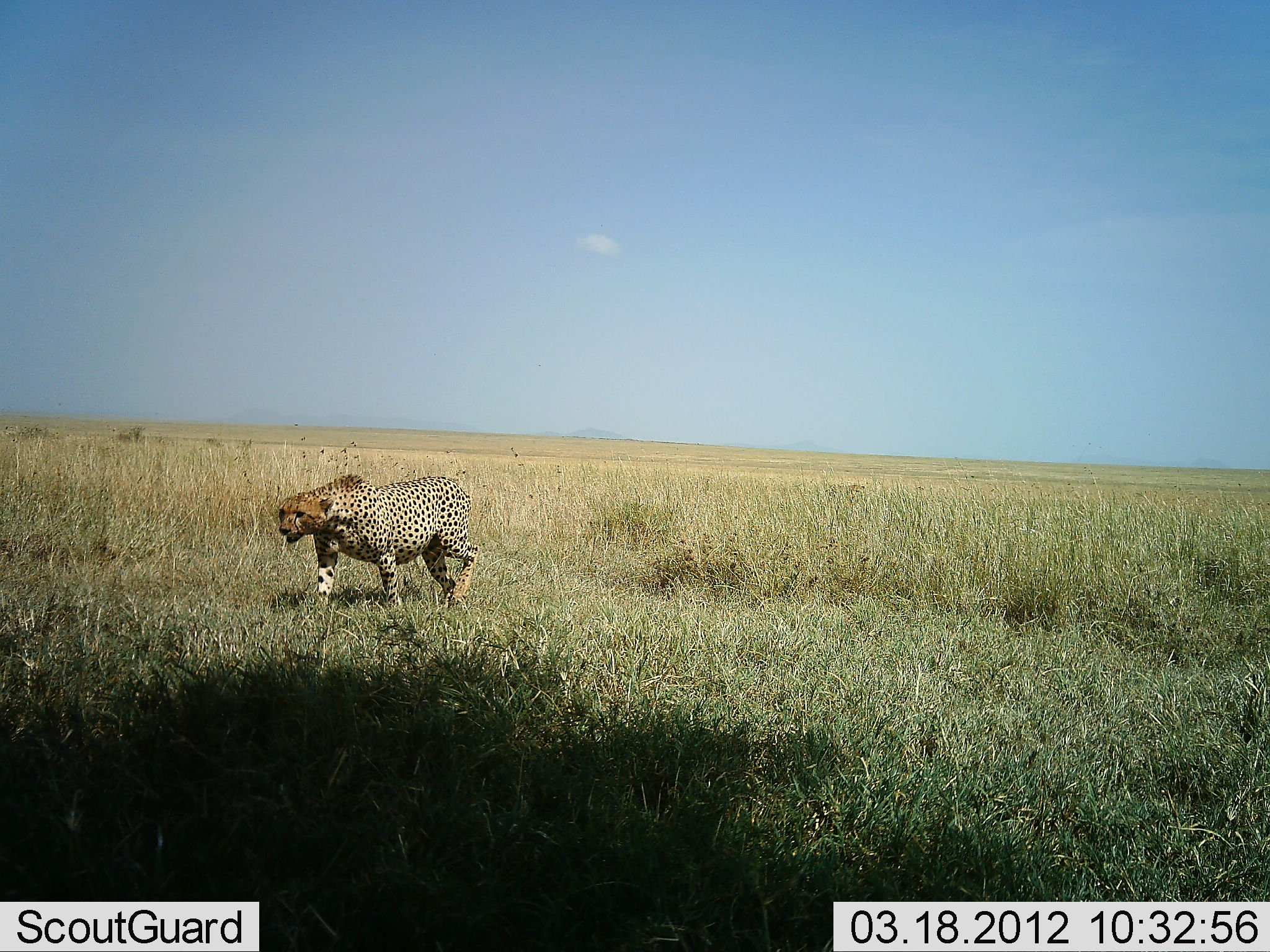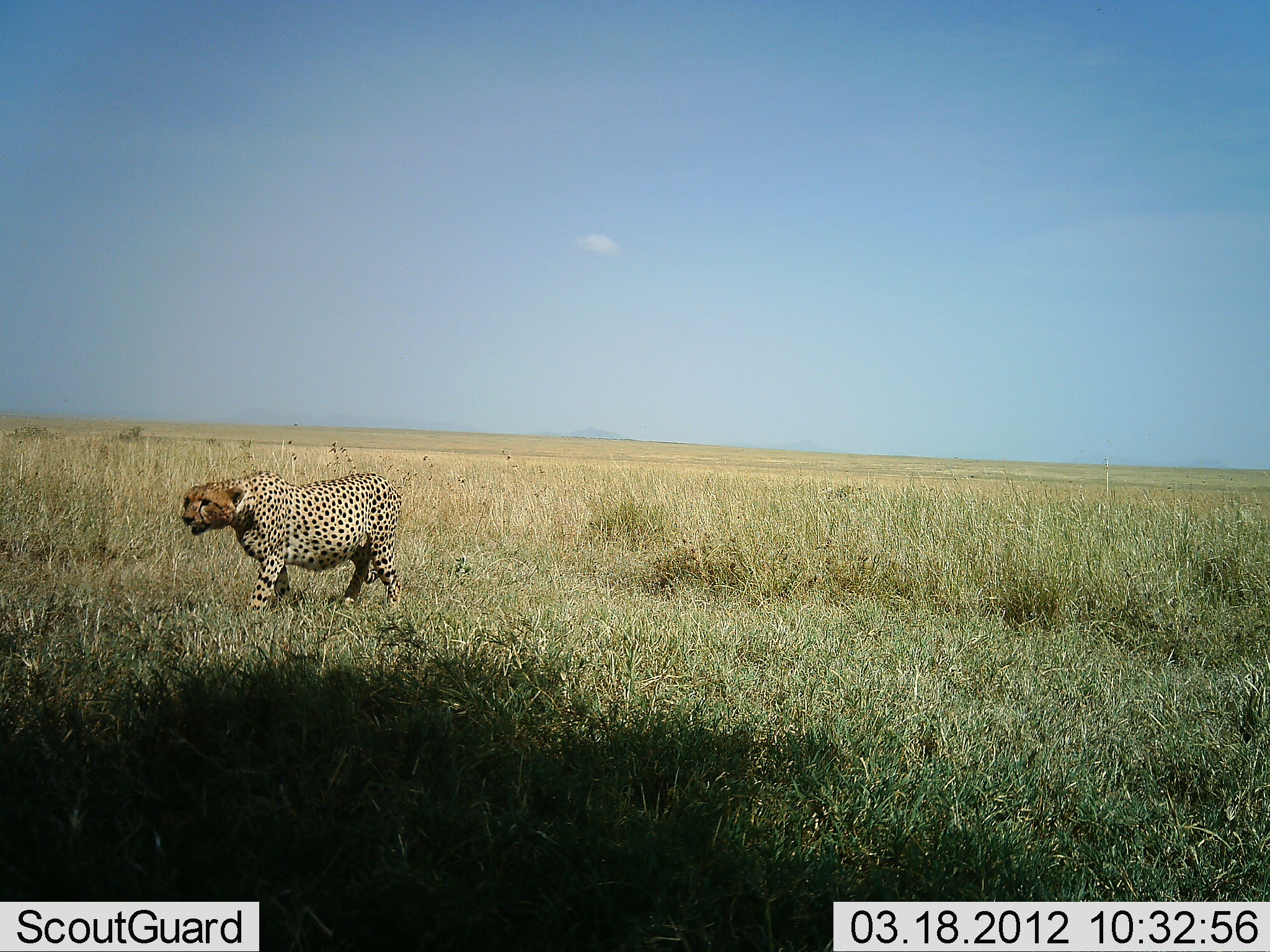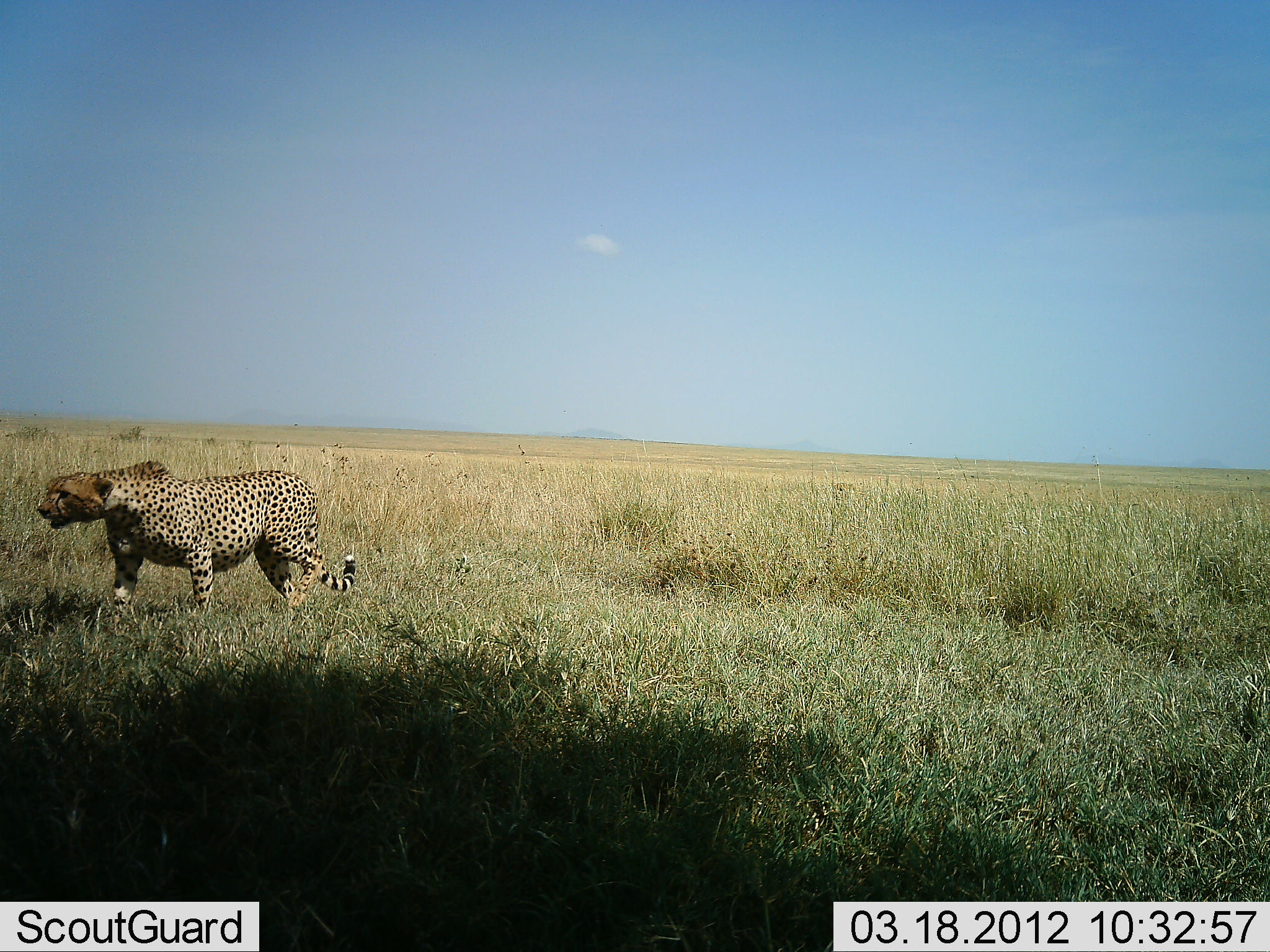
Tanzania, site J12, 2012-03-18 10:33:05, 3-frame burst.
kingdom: Animalia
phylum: Chordata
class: Mammalia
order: Carnivora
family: Felidae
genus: Acinonyx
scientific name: Acinonyx jubatus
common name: cheetah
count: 1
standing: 0%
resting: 0%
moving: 100%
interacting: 0%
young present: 0%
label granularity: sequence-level